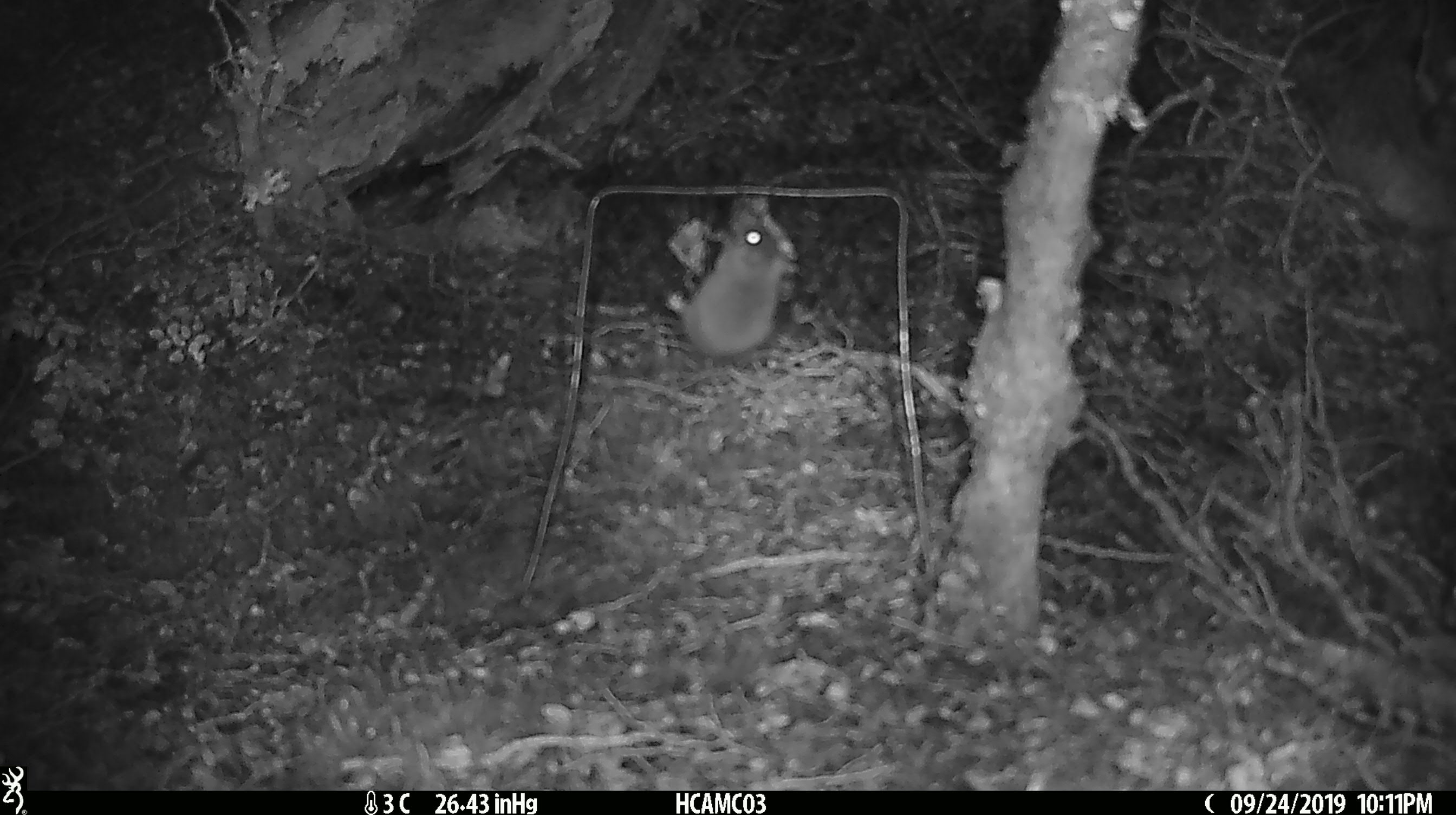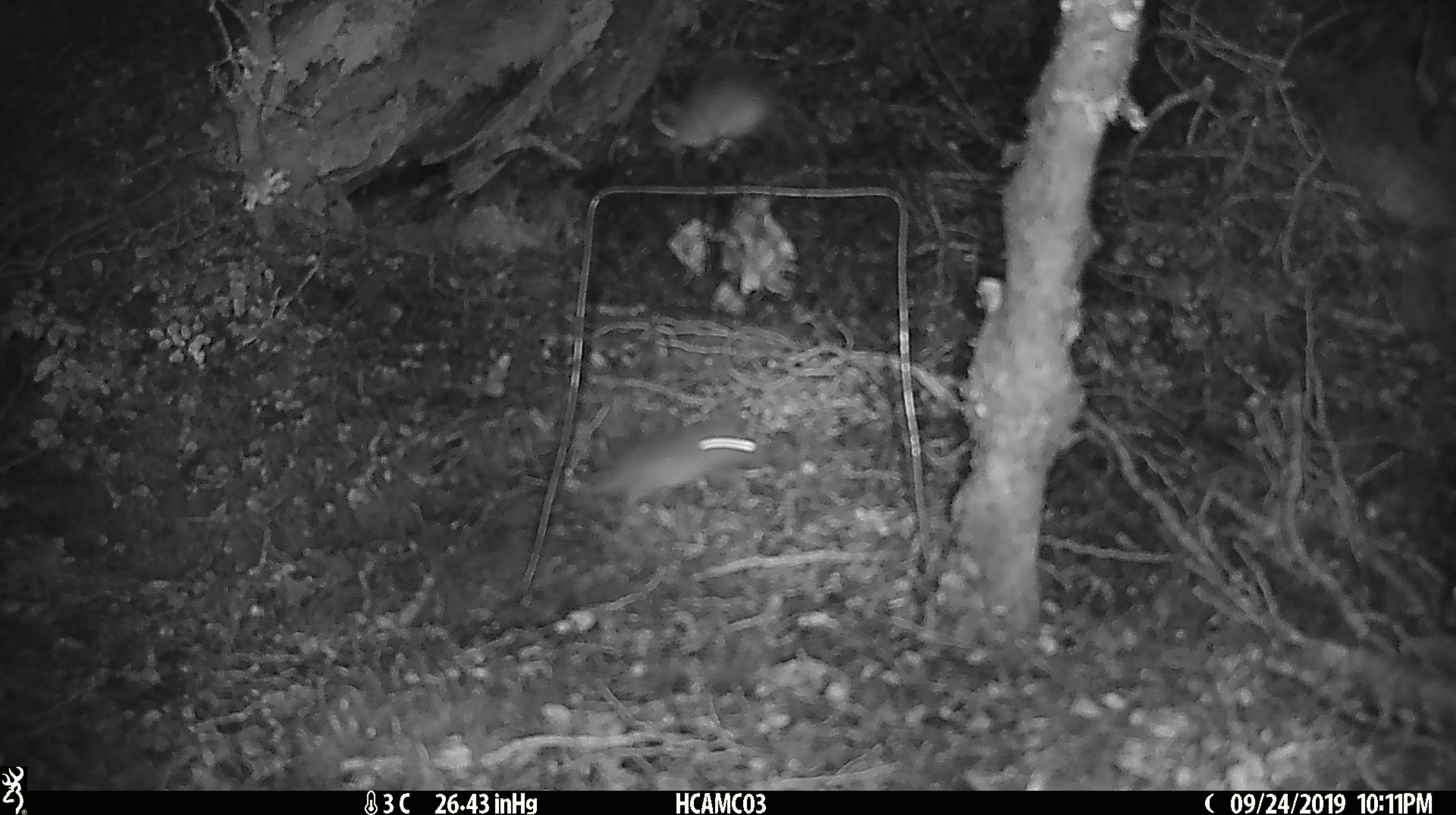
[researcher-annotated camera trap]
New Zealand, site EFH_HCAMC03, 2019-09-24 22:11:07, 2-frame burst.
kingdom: Animalia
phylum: Chordata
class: Mammalia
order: Rodentia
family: Muridae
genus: Mus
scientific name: Mus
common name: mouse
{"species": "mouse (Mus)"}